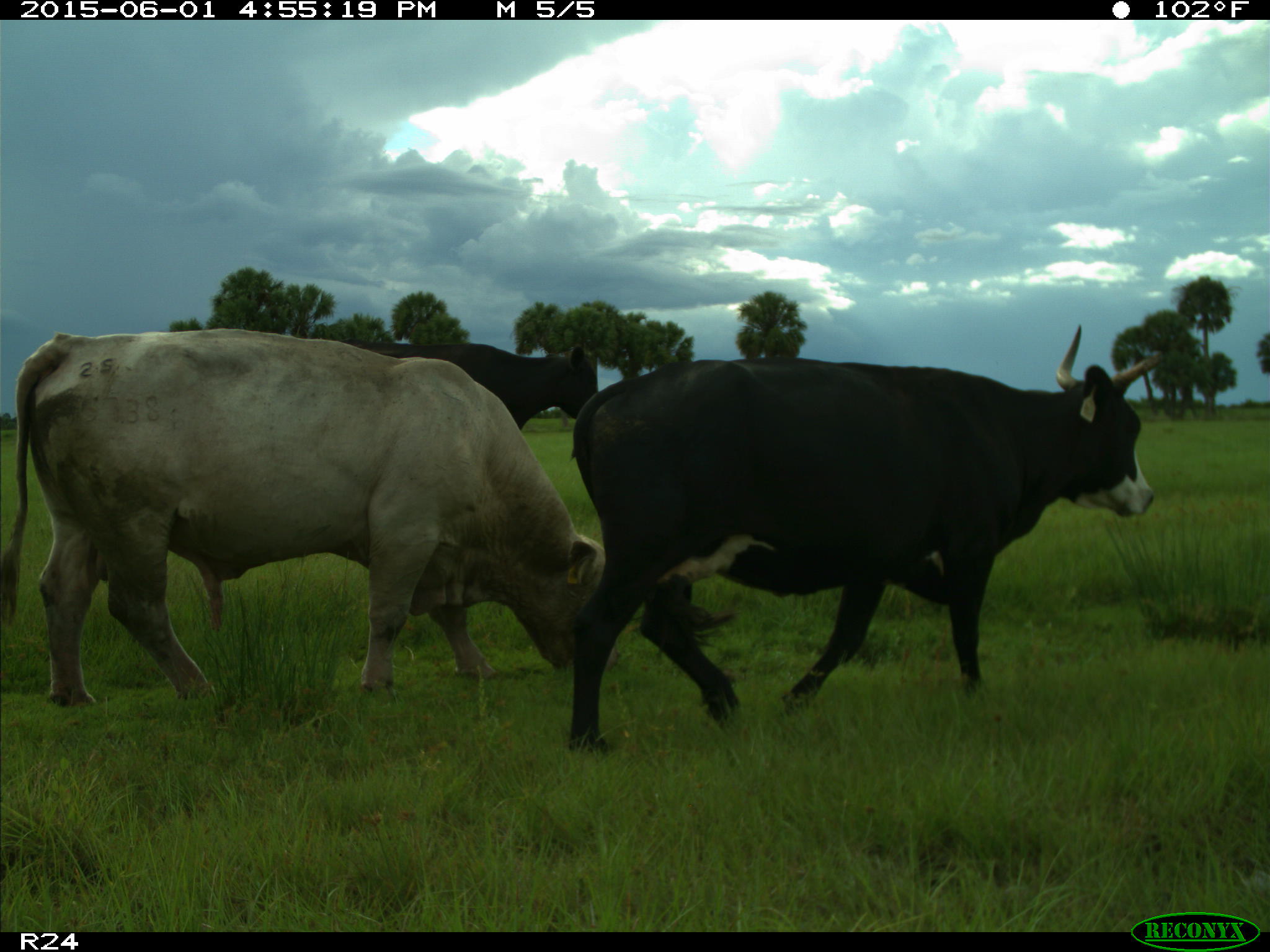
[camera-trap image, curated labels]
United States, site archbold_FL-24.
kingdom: Animalia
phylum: Chordata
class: Mammalia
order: Artiodactyla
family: Bovidae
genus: Bos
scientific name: Bos taurus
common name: domestic cow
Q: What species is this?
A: Bos taurus (domestic cow).